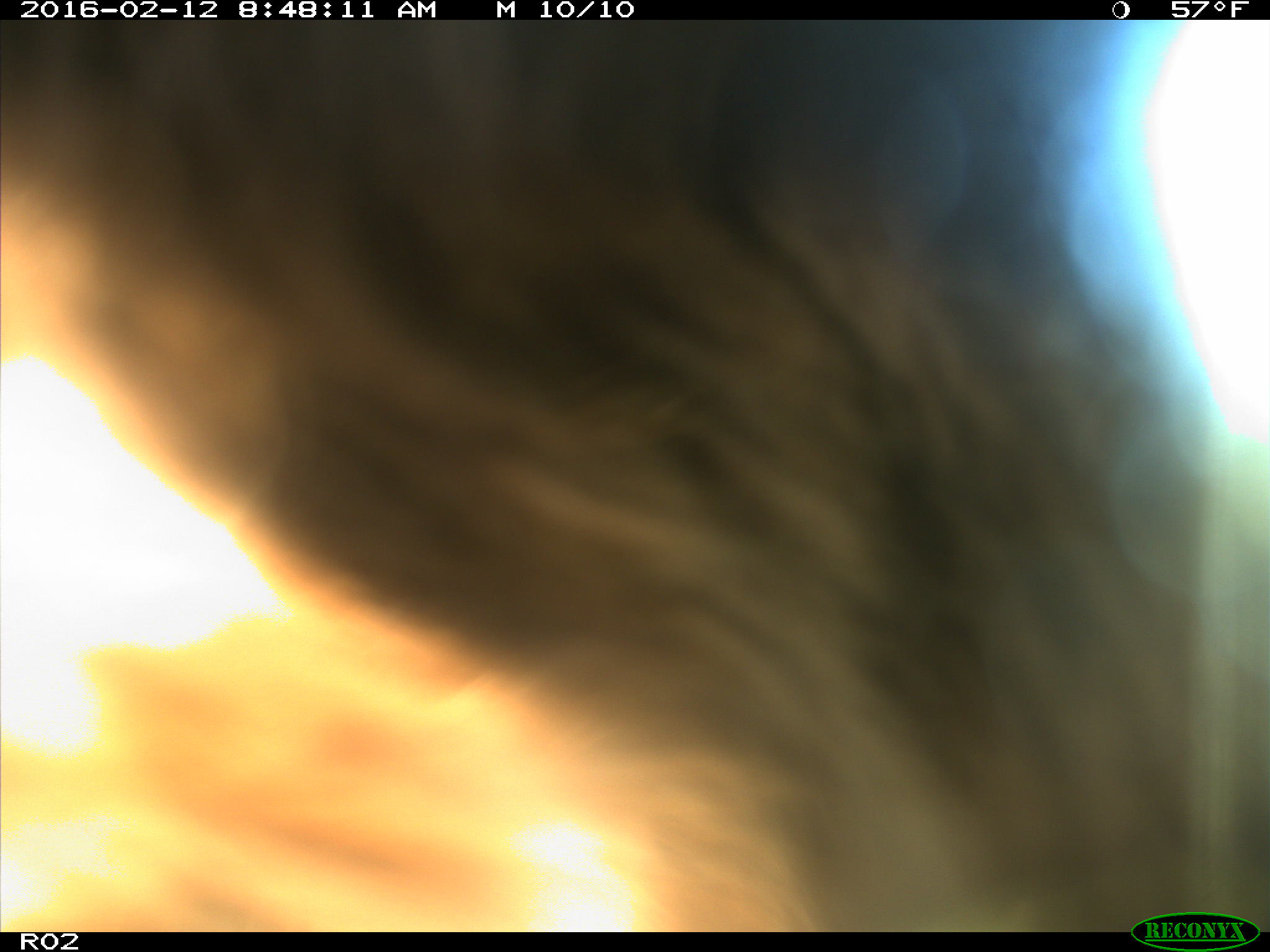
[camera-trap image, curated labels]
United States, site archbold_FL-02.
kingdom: Animalia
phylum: Chordata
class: Mammalia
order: Artiodactyla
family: Bovidae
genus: Bos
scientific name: Bos taurus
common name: domestic cow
Bos taurus (domestic cow).